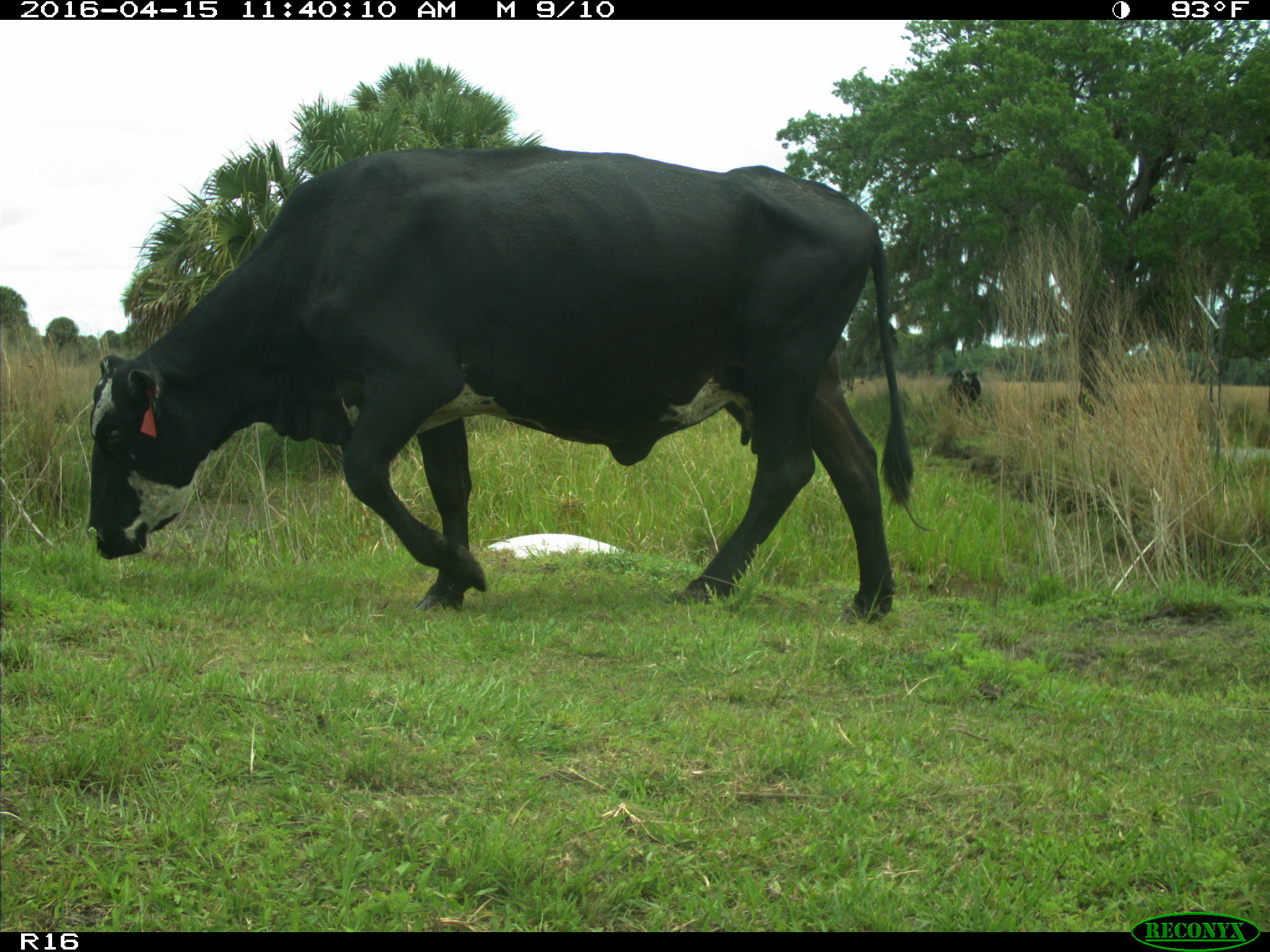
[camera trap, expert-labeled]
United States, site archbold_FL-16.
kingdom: Animalia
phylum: Chordata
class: Mammalia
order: Artiodactyla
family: Bovidae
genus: Bos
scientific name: Bos taurus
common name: domestic cow